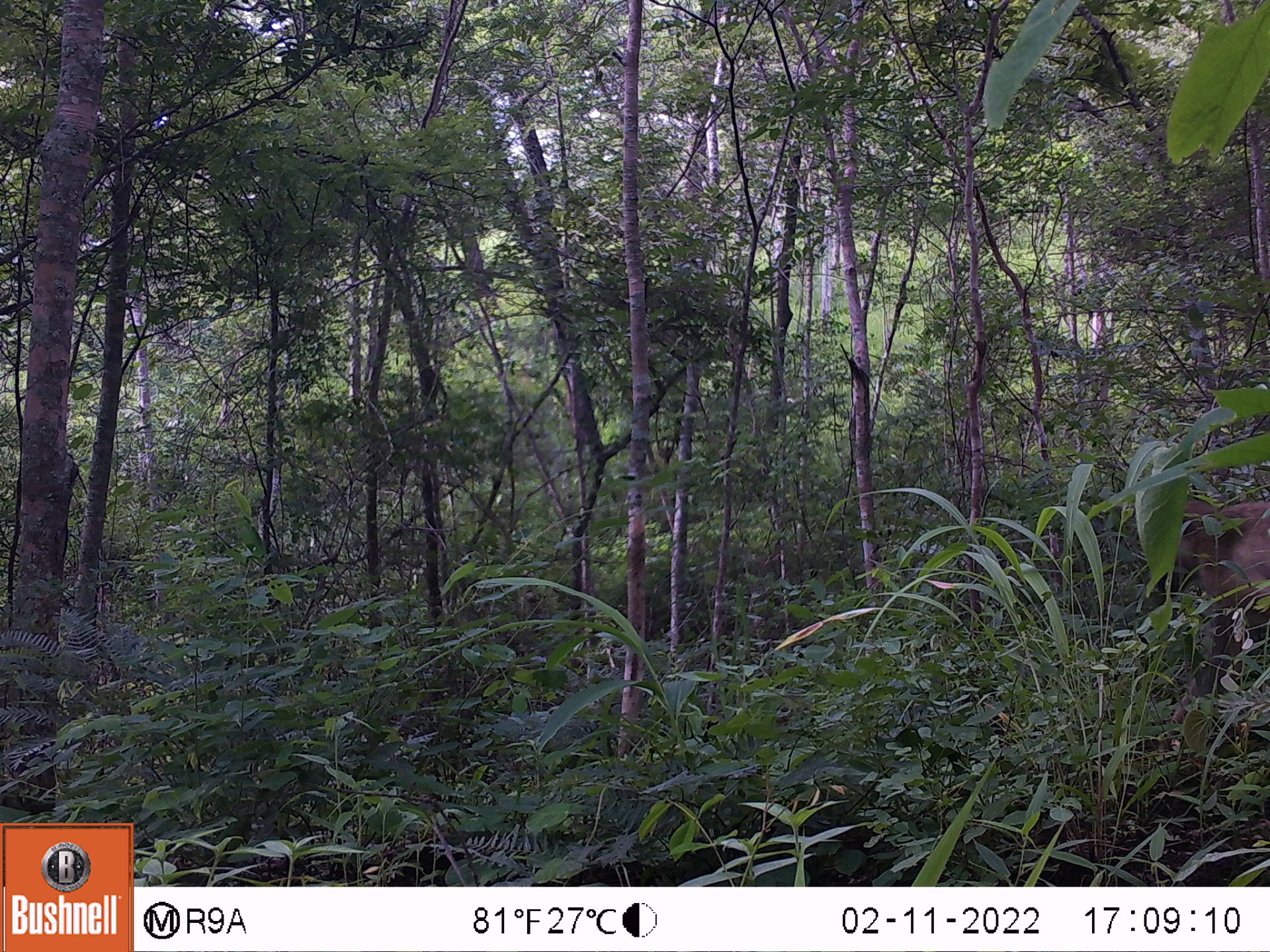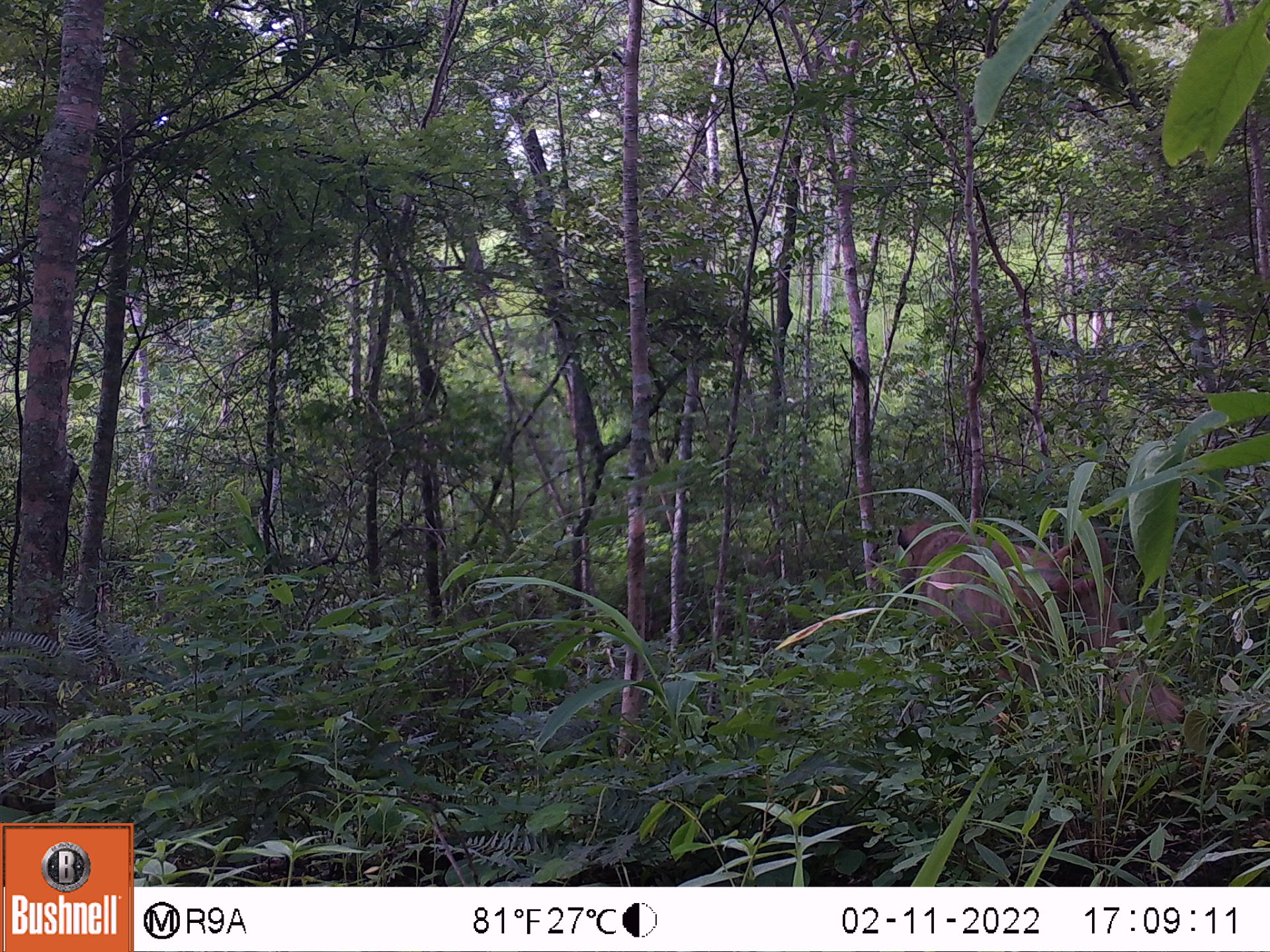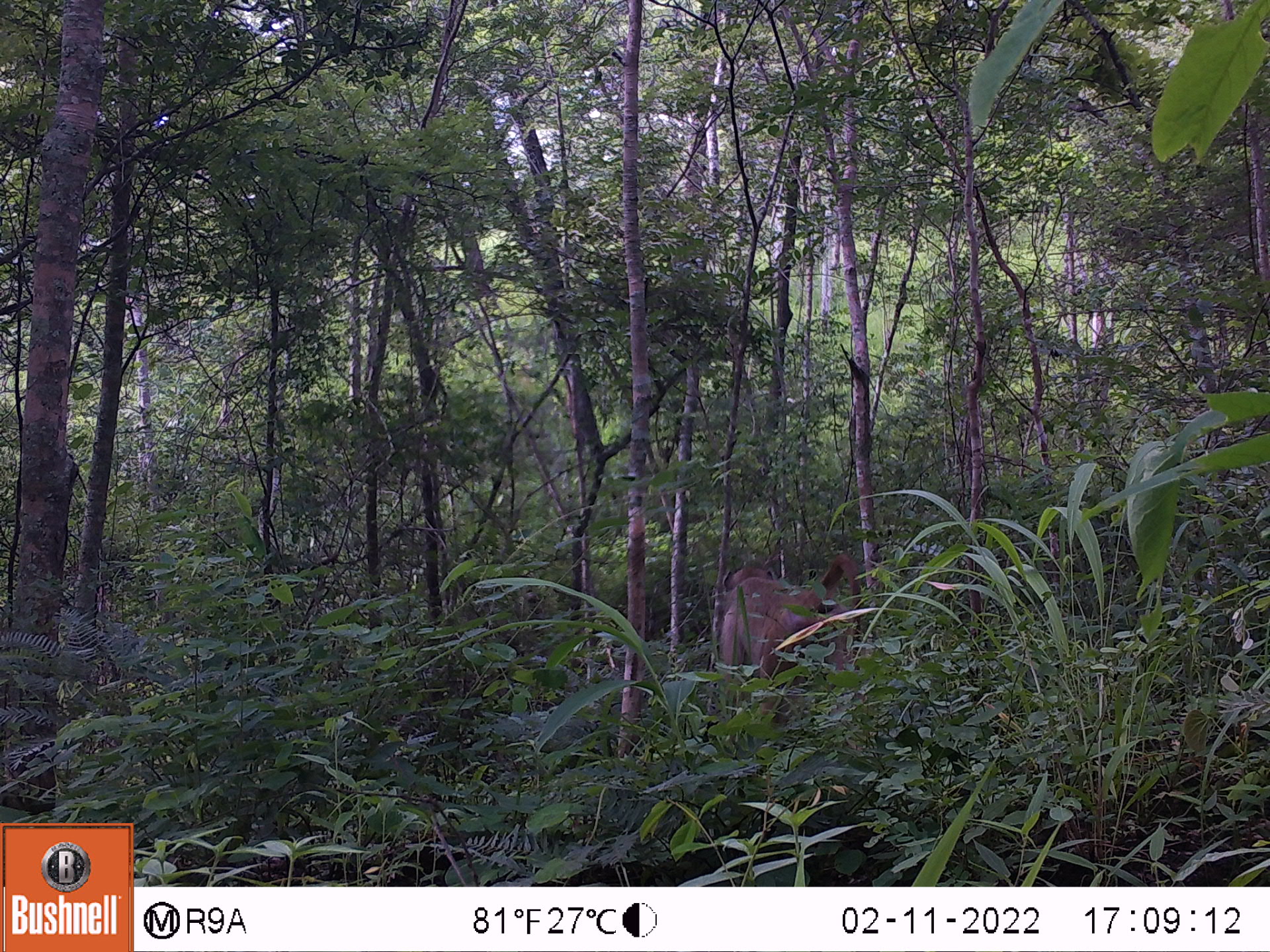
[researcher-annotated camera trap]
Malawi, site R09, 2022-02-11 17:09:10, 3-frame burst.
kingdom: Animalia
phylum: Chordata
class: Mammalia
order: Primates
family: Cercopithecidae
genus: Papio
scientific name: Papio cynocephalus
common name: yellow baboon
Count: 1.